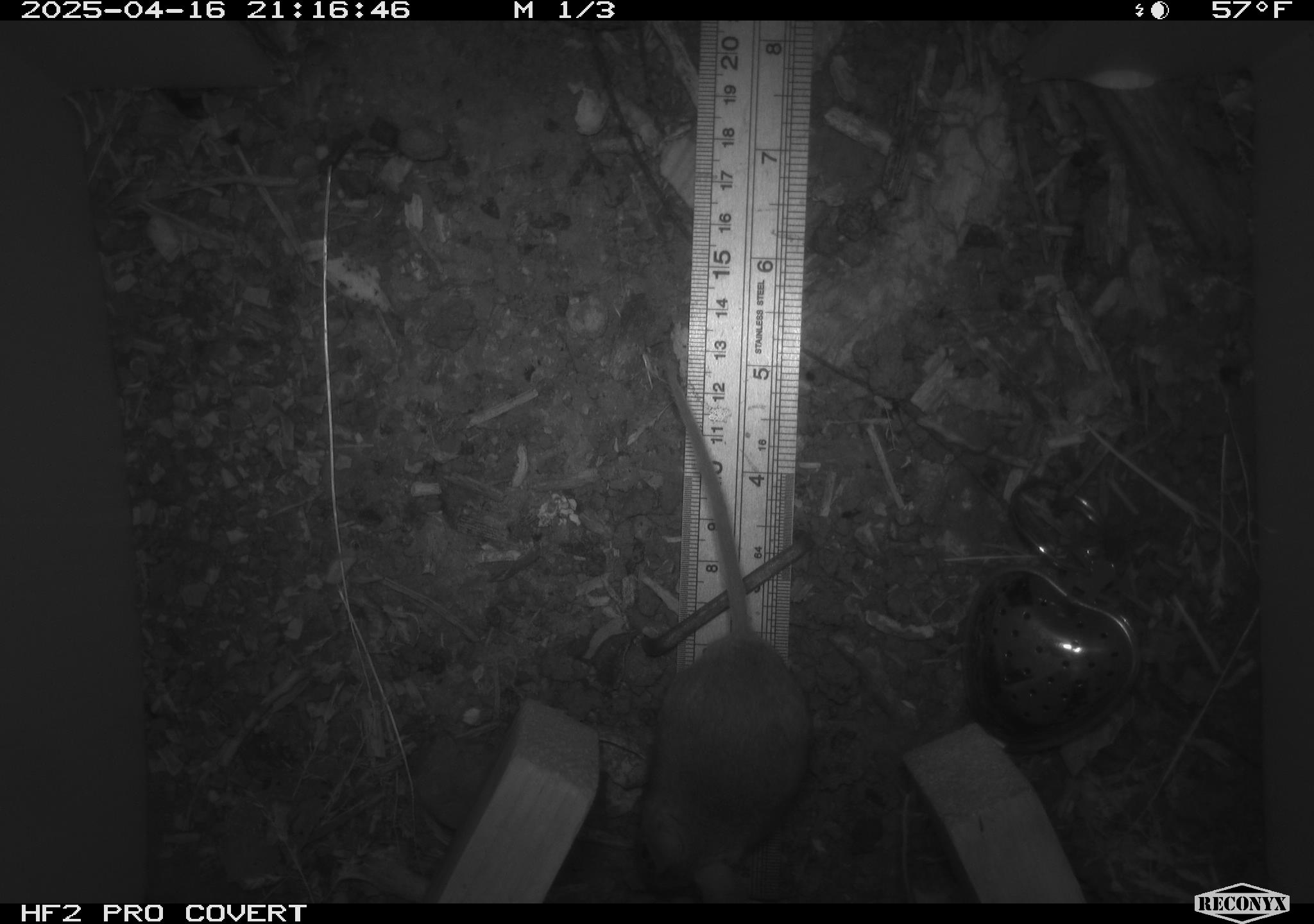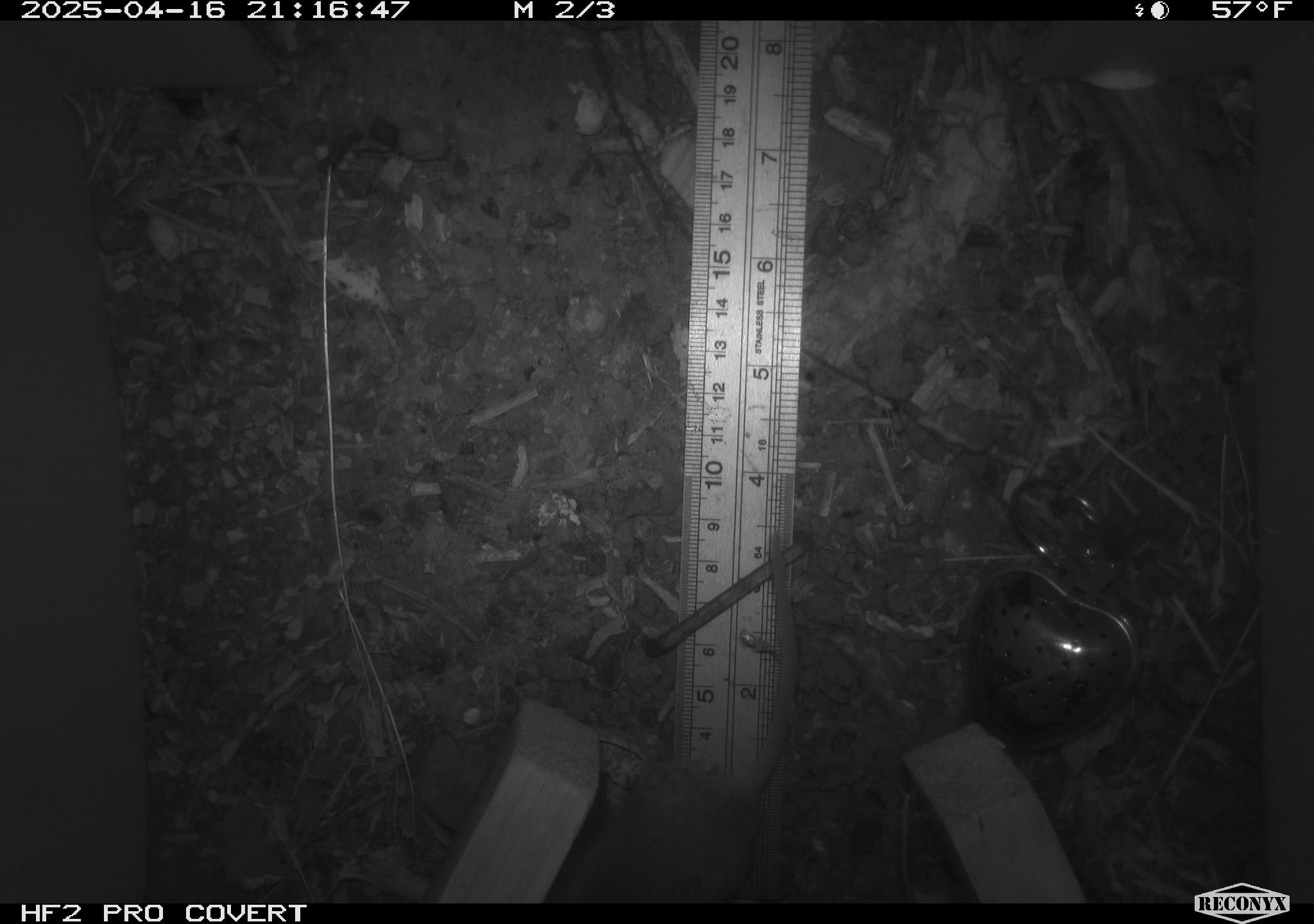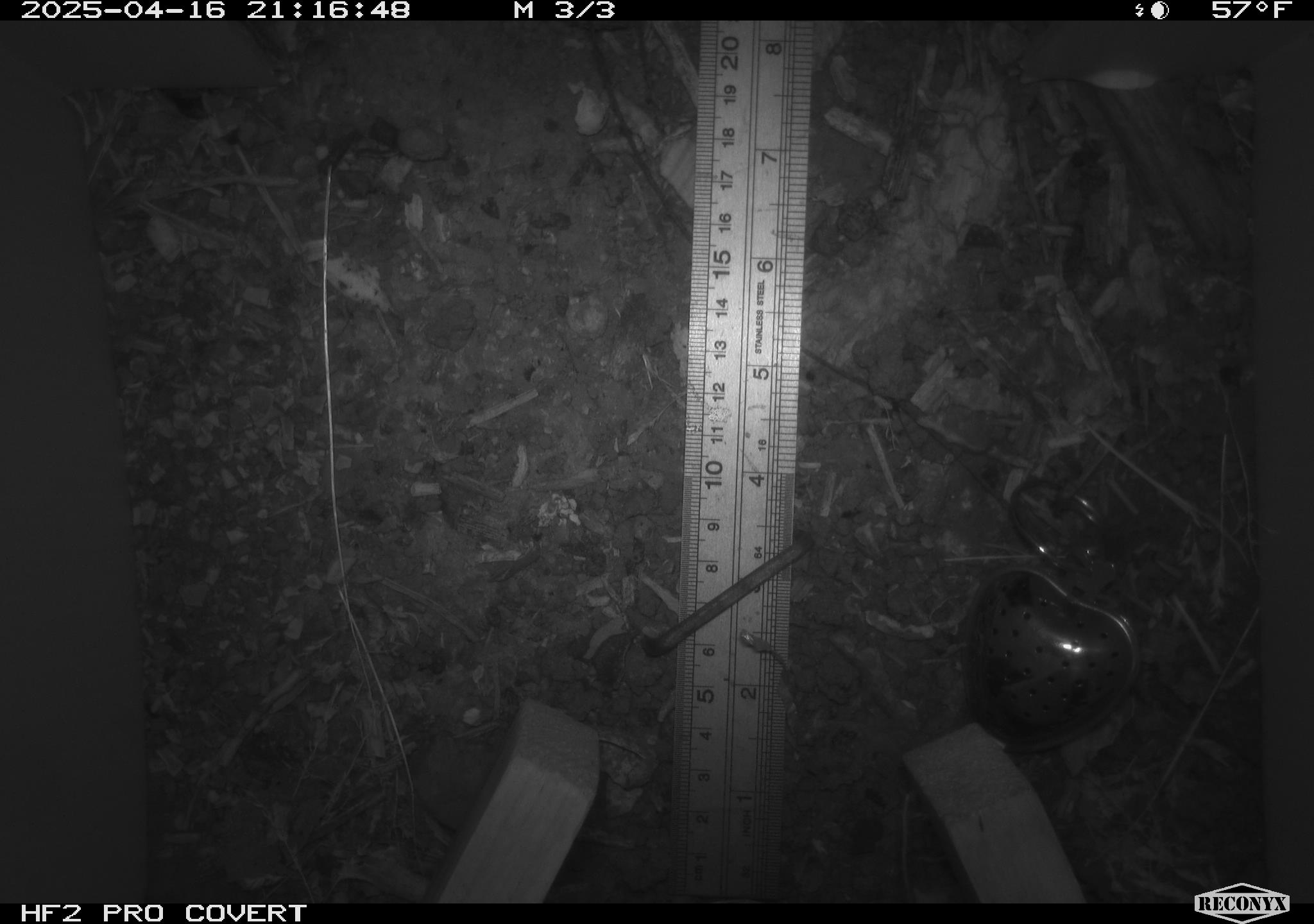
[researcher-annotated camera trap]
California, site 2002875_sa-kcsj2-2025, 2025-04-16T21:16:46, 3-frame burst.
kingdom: Animalia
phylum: Chordata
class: Mammalia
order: Rodentia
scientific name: Rodentia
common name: rodent